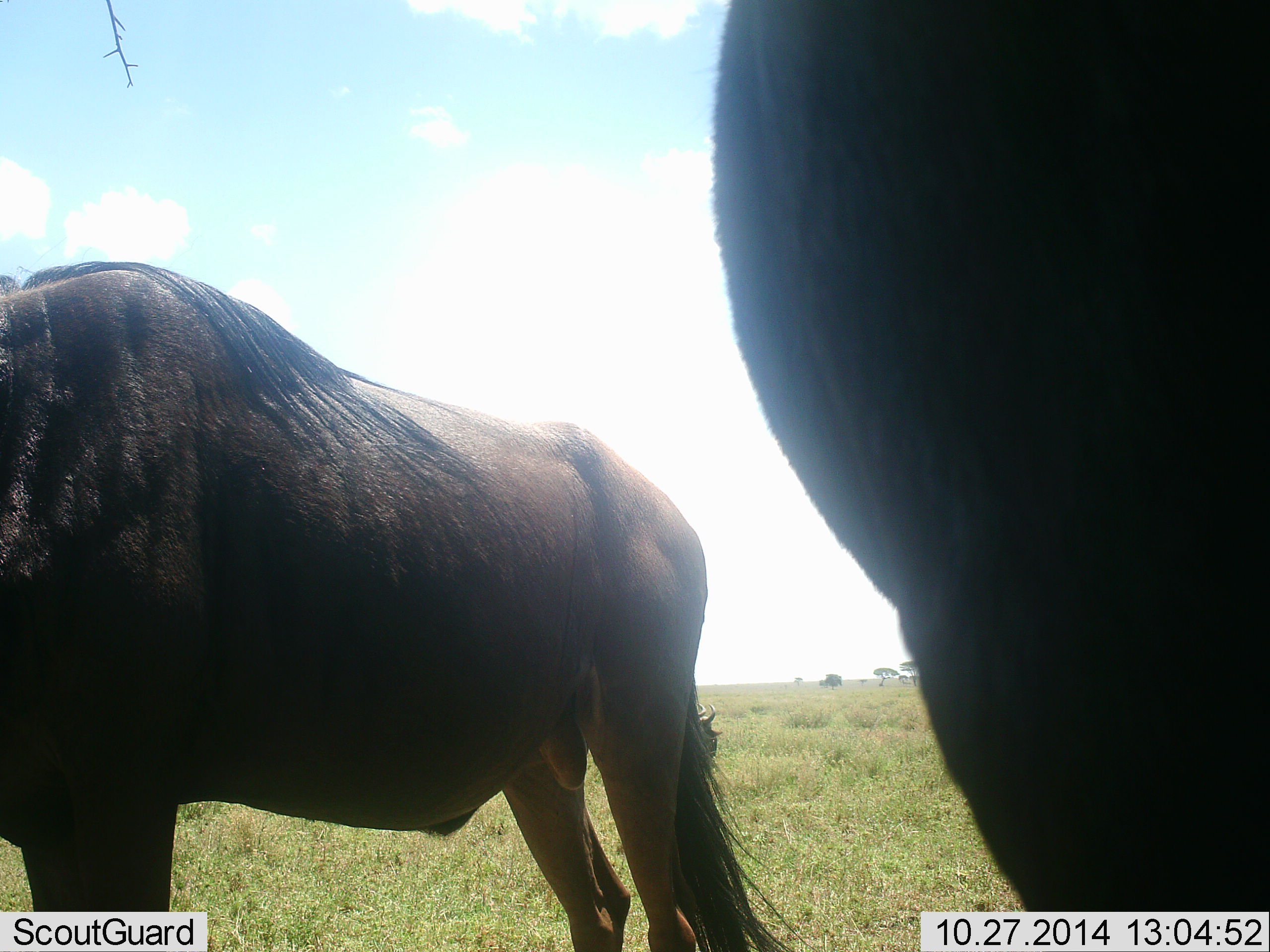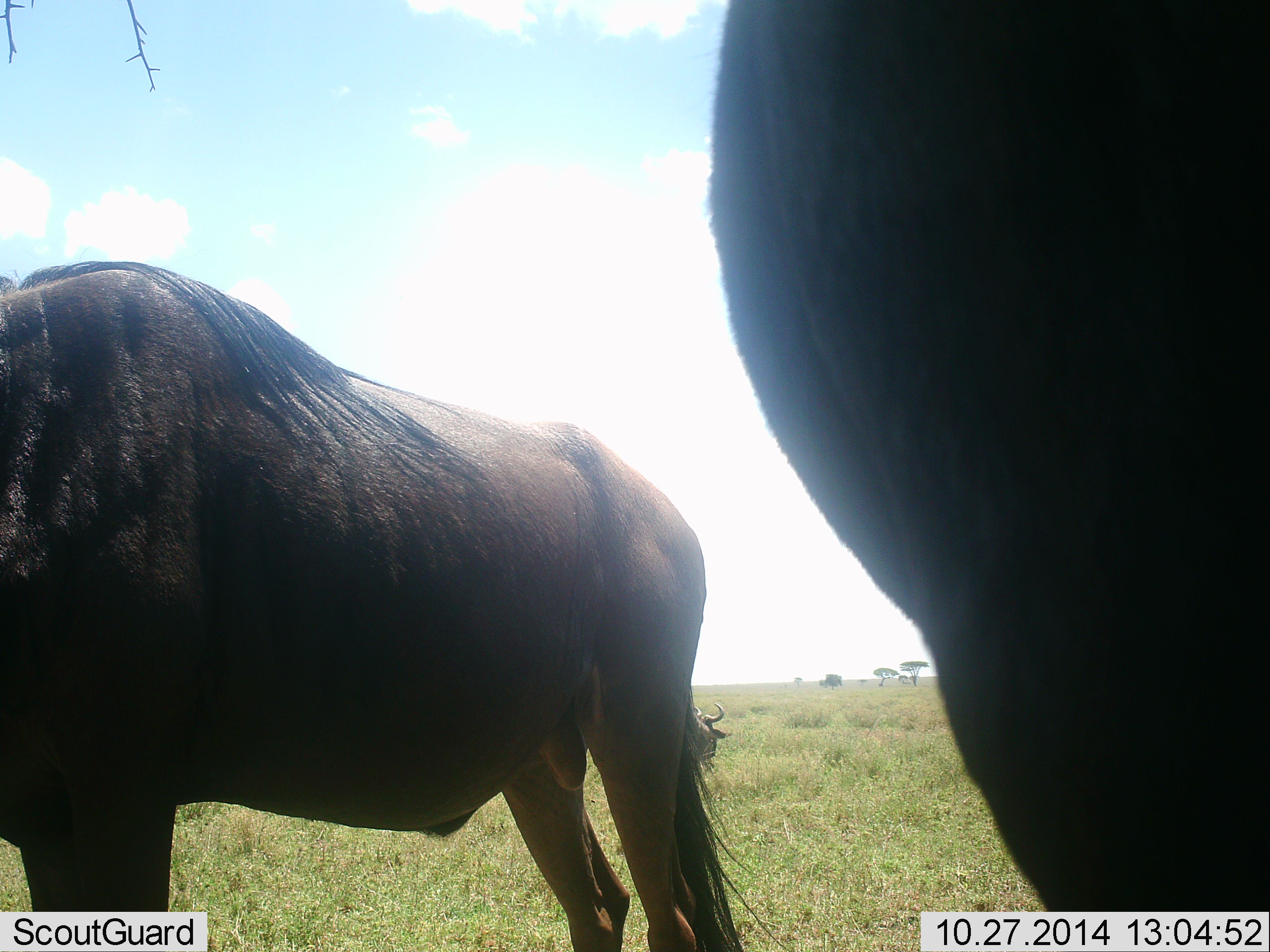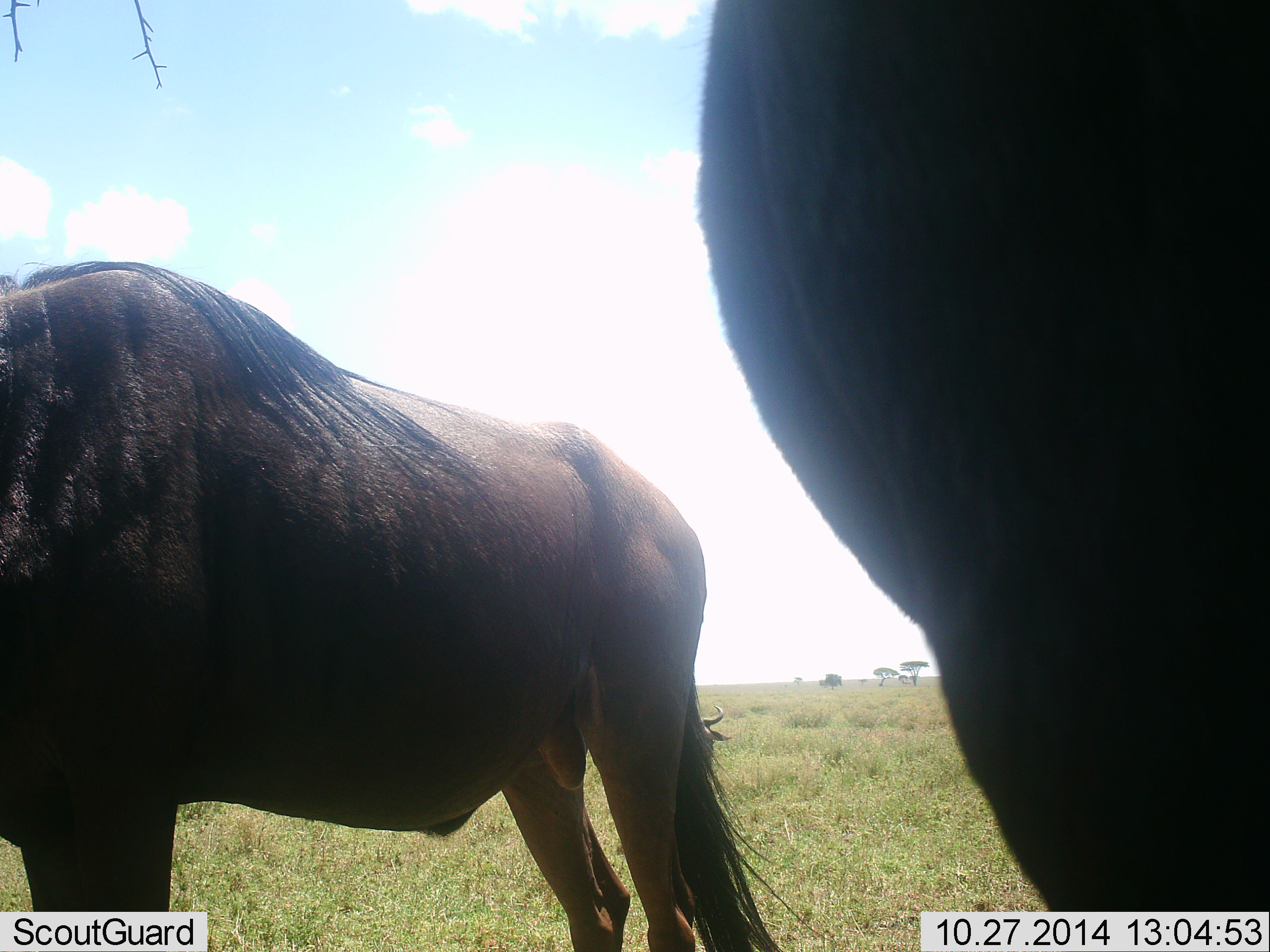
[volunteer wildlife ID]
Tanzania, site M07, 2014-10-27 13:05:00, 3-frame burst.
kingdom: Animalia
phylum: Chordata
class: Mammalia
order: Artiodactyla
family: Bovidae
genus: Connochaetes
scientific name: Connochaetes taurinus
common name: blue wildebeest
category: wildebeest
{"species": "wildebeest (blue wildebeest) (Connochaetes taurinus)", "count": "3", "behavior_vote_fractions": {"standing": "90%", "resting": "20%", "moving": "10%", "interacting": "0%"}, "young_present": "0%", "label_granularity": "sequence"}